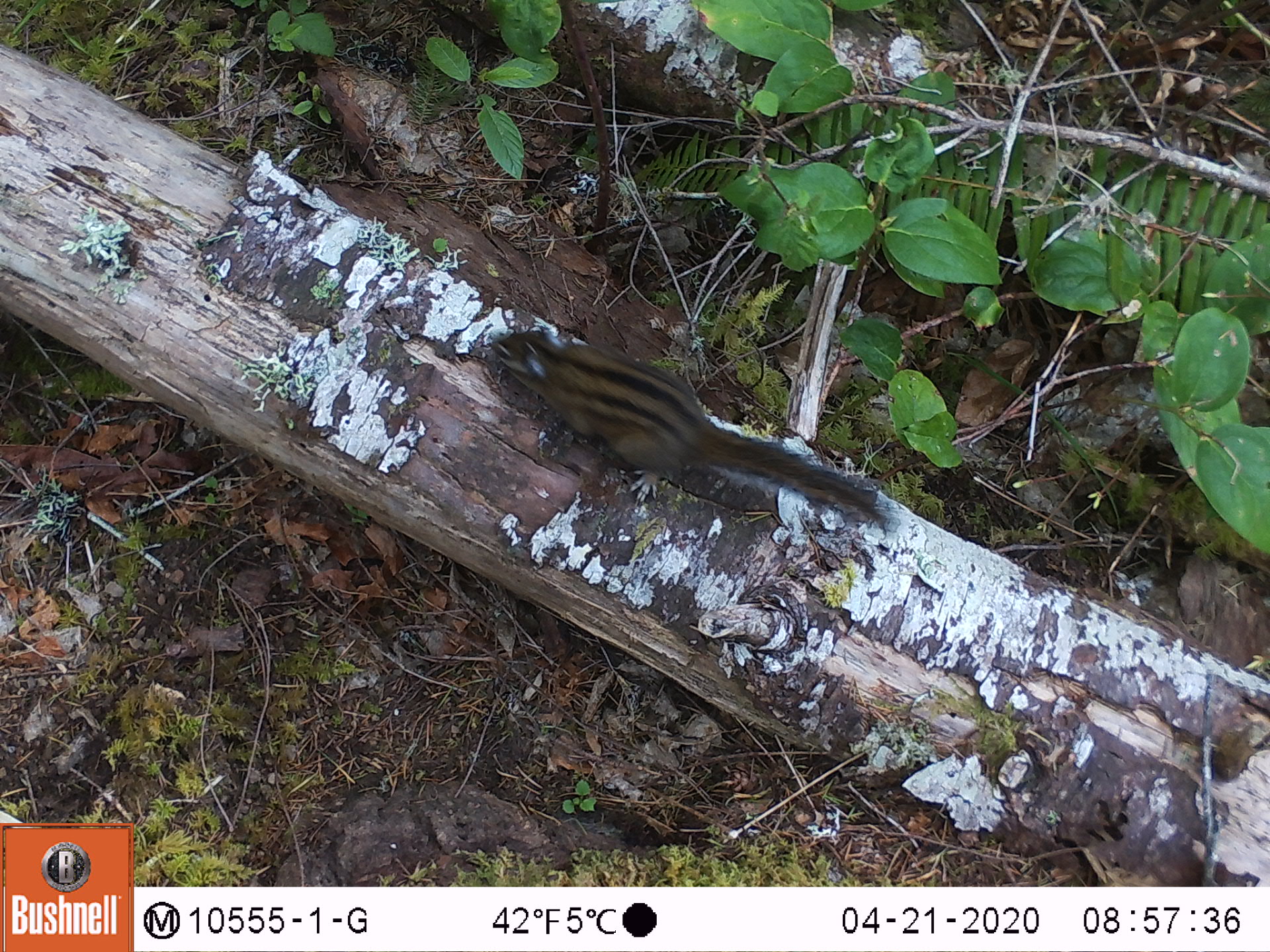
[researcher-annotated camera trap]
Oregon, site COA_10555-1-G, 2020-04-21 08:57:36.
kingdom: Animalia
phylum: Chordata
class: Mammalia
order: Rodentia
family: Sciuridae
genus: Neotamias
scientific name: Neotamias townsendii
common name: townsend's chipmunk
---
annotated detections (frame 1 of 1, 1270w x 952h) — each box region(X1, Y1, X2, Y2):
townsend's chipmunk: region(478, 318, 902, 542)